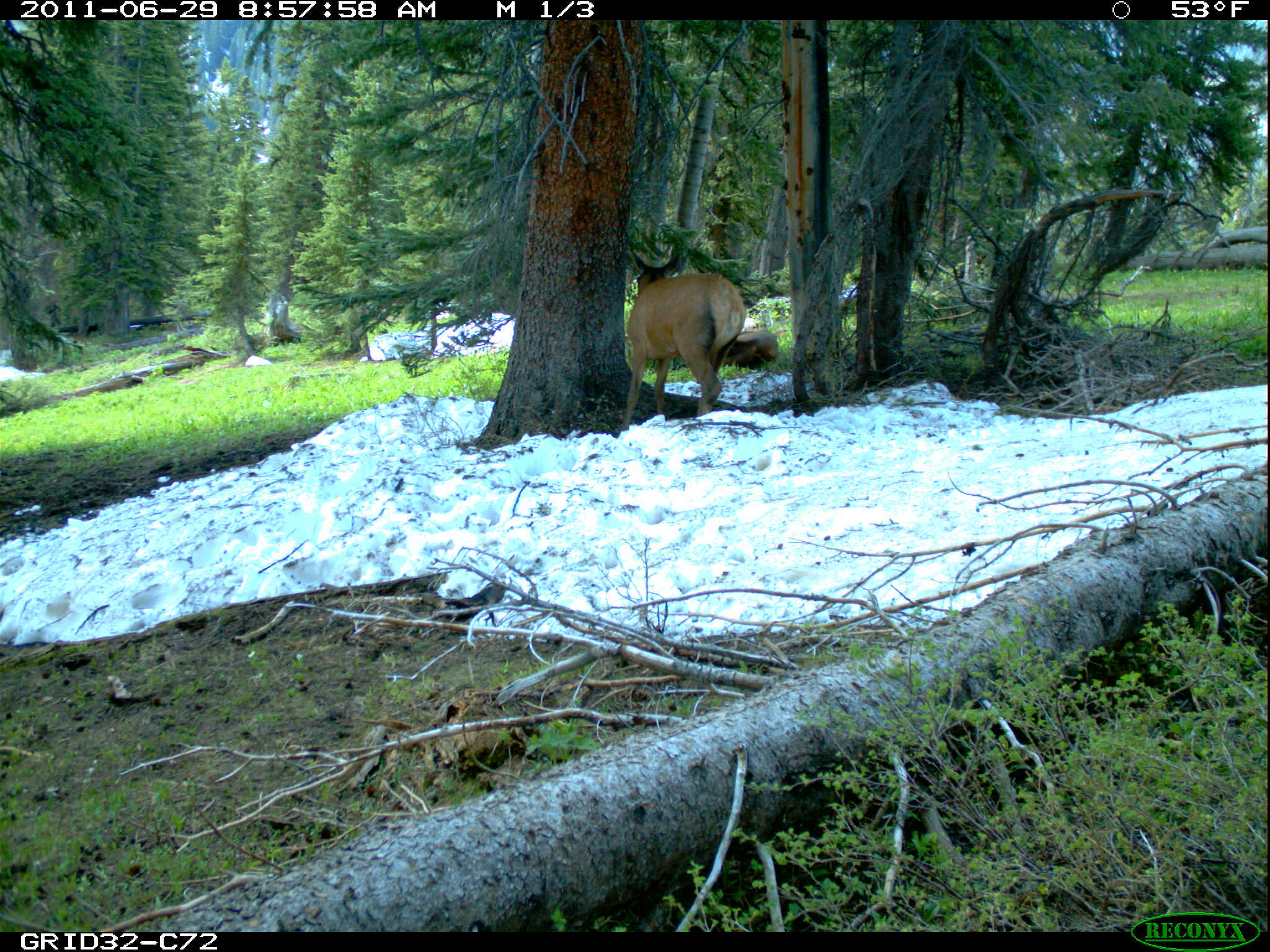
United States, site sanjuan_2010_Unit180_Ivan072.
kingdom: Animalia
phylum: Chordata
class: Mammalia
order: Artiodactyla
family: Cervidae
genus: Cervus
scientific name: Cervus elaphus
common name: red deer